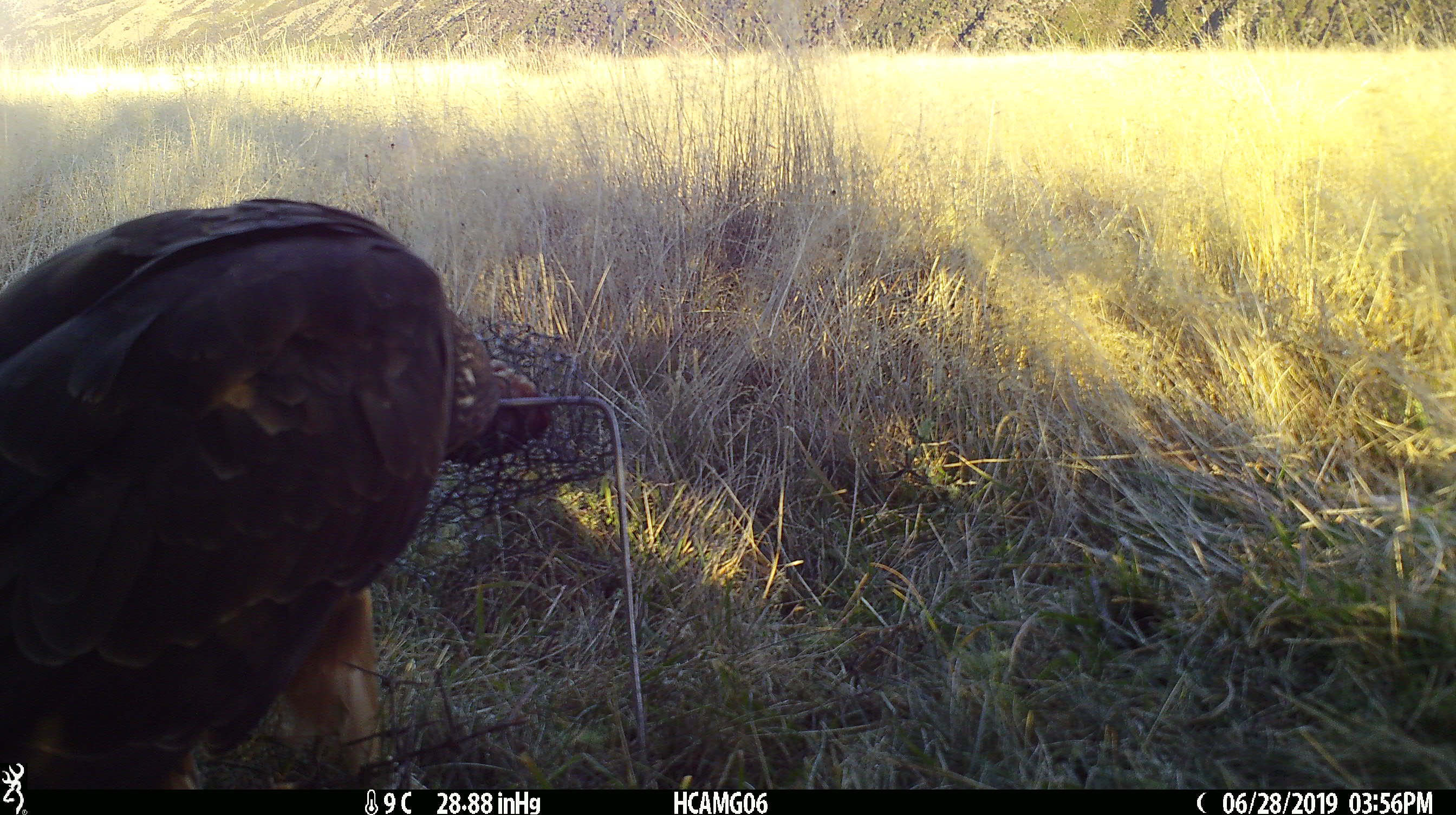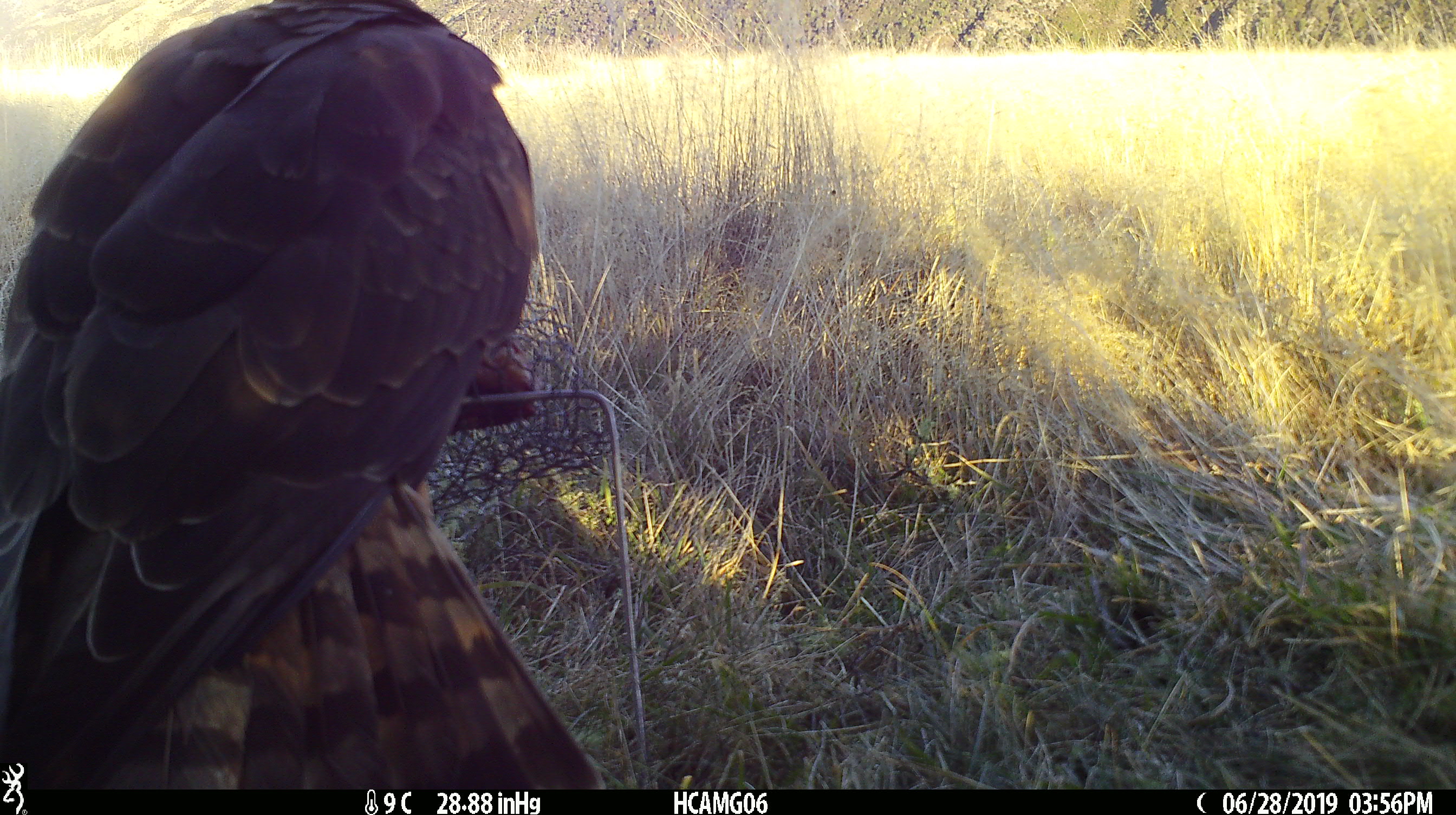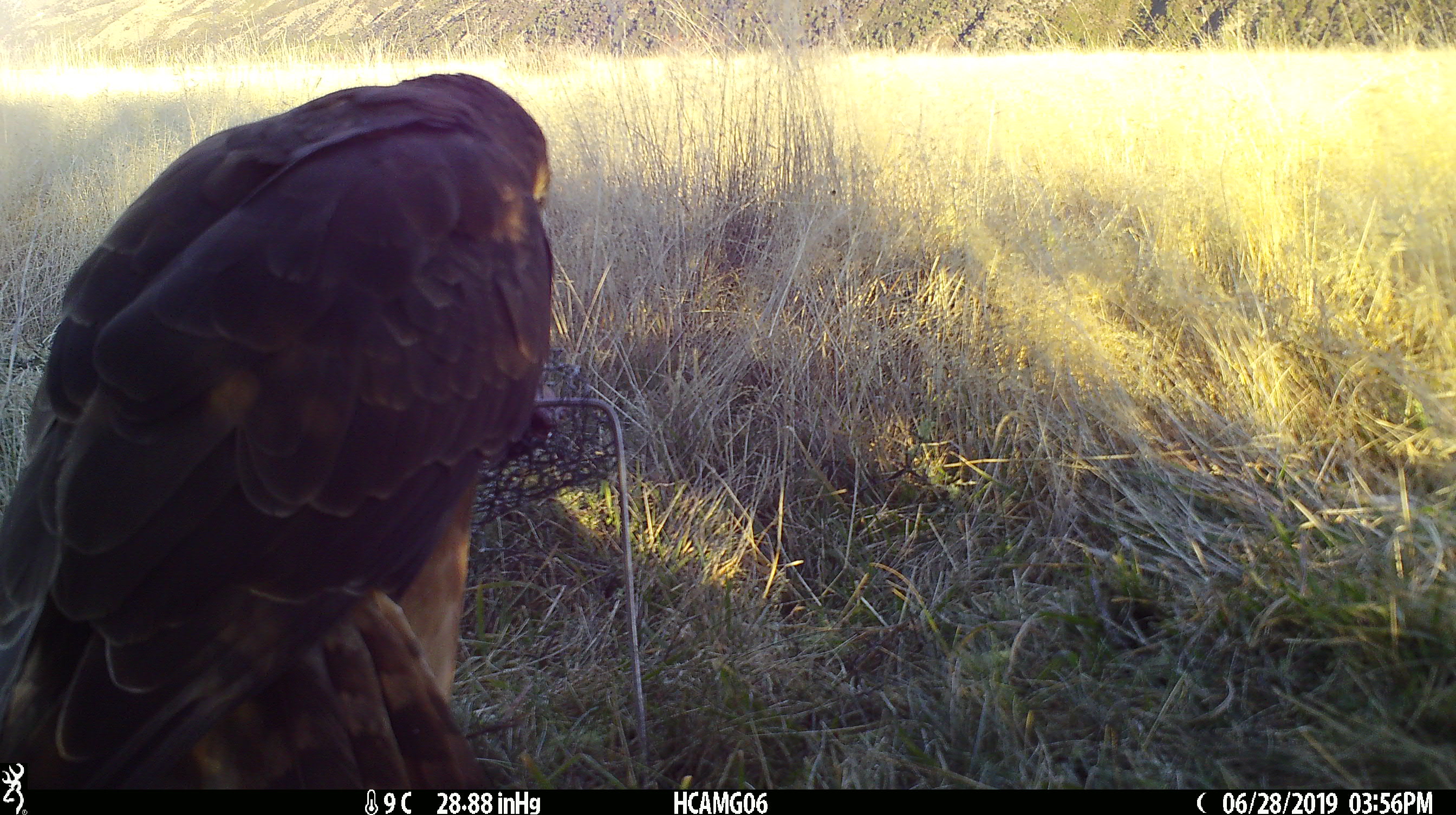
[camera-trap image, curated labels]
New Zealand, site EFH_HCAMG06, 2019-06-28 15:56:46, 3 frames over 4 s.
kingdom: Animalia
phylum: Chordata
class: Aves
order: Accipitriformes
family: Accipitridae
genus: Circus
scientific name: Circus approximans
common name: swamp harrier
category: harrier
Harrier (swamp harrier) (Circus approximans).